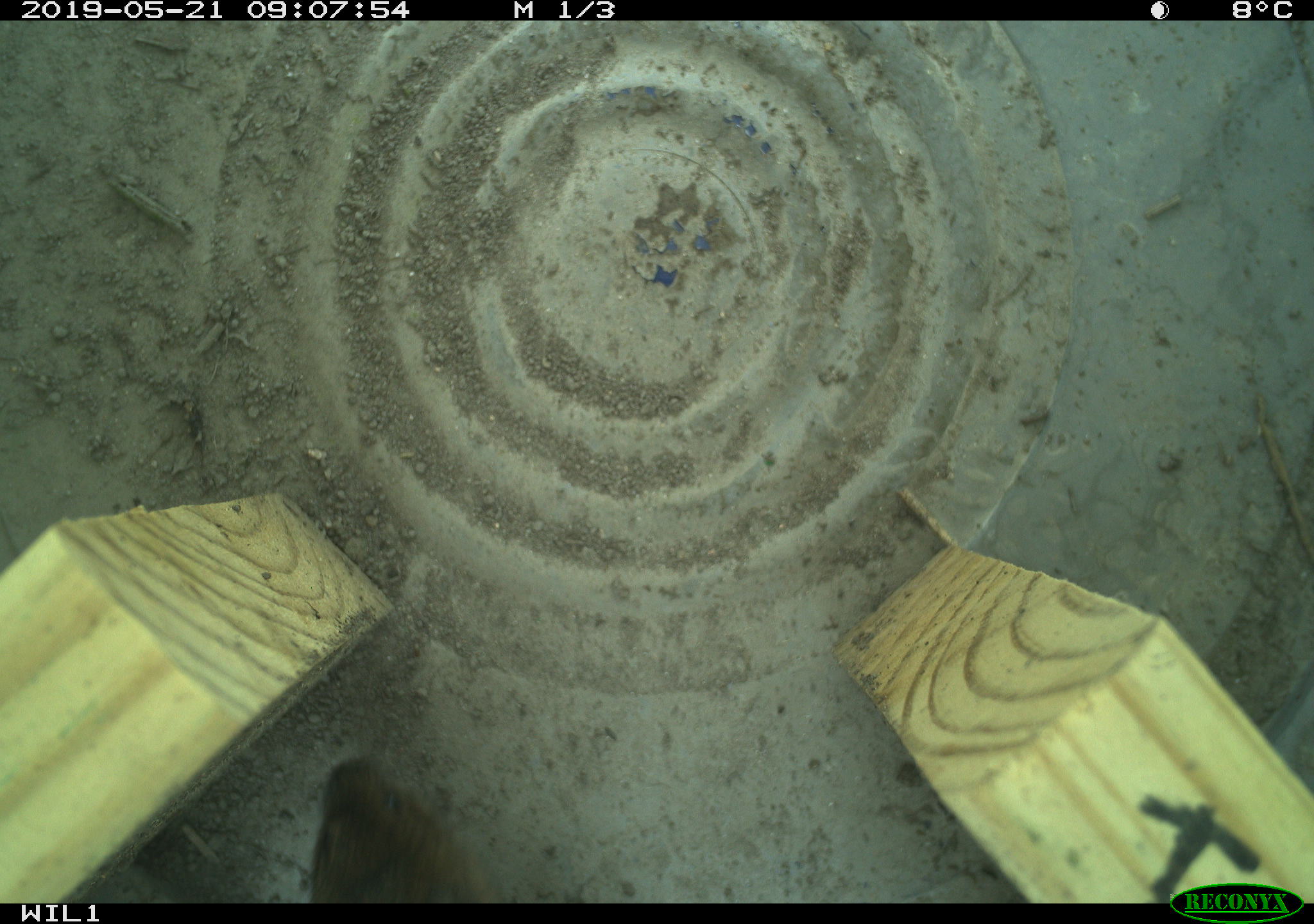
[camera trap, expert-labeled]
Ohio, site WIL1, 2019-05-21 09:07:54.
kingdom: Animalia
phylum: Chordata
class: Mammalia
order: Rodentia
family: Cricetidae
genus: Microtus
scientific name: Microtus pennsylvanicus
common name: meadow vole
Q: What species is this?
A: Meadow vole (Microtus pennsylvanicus).